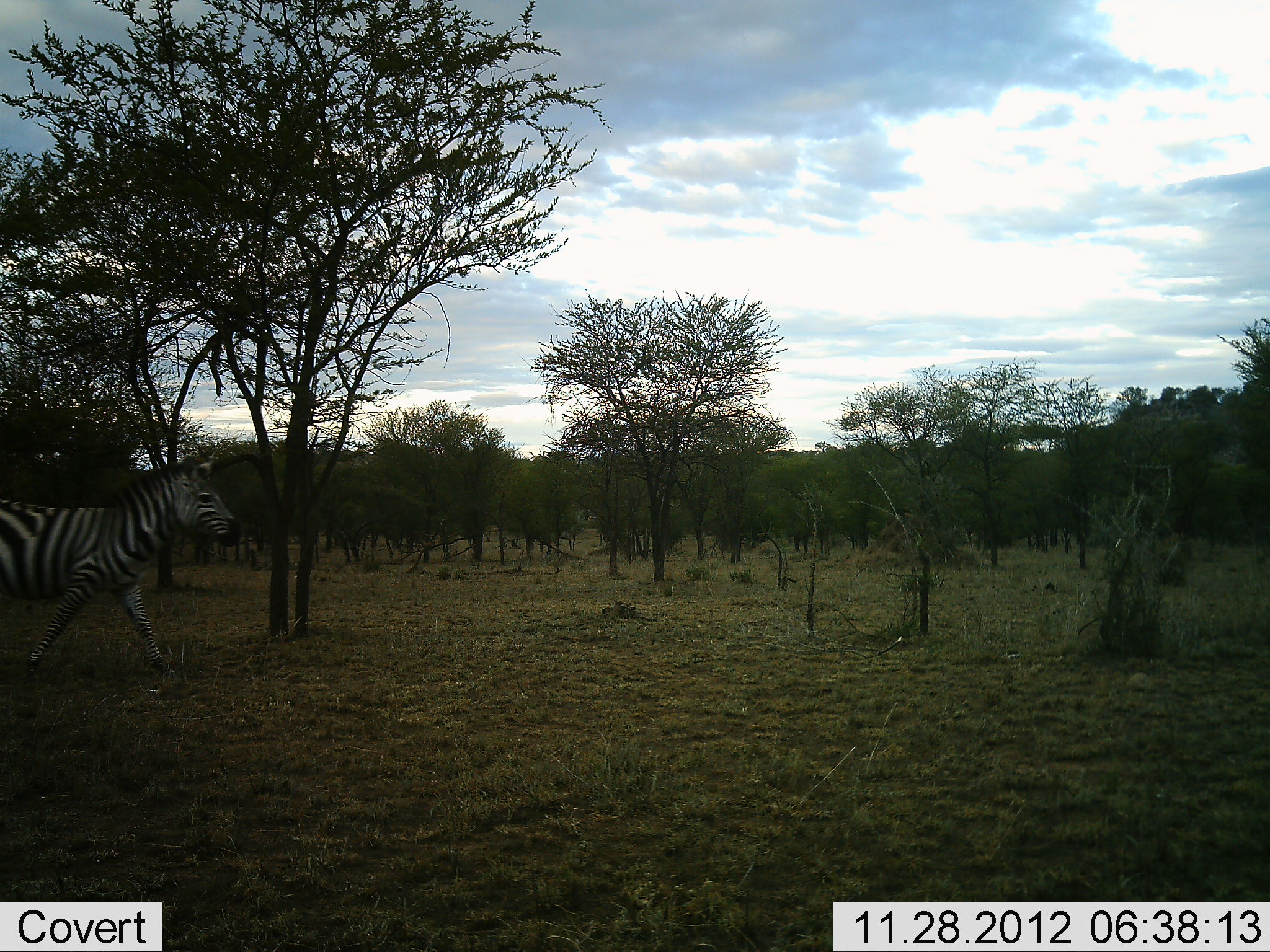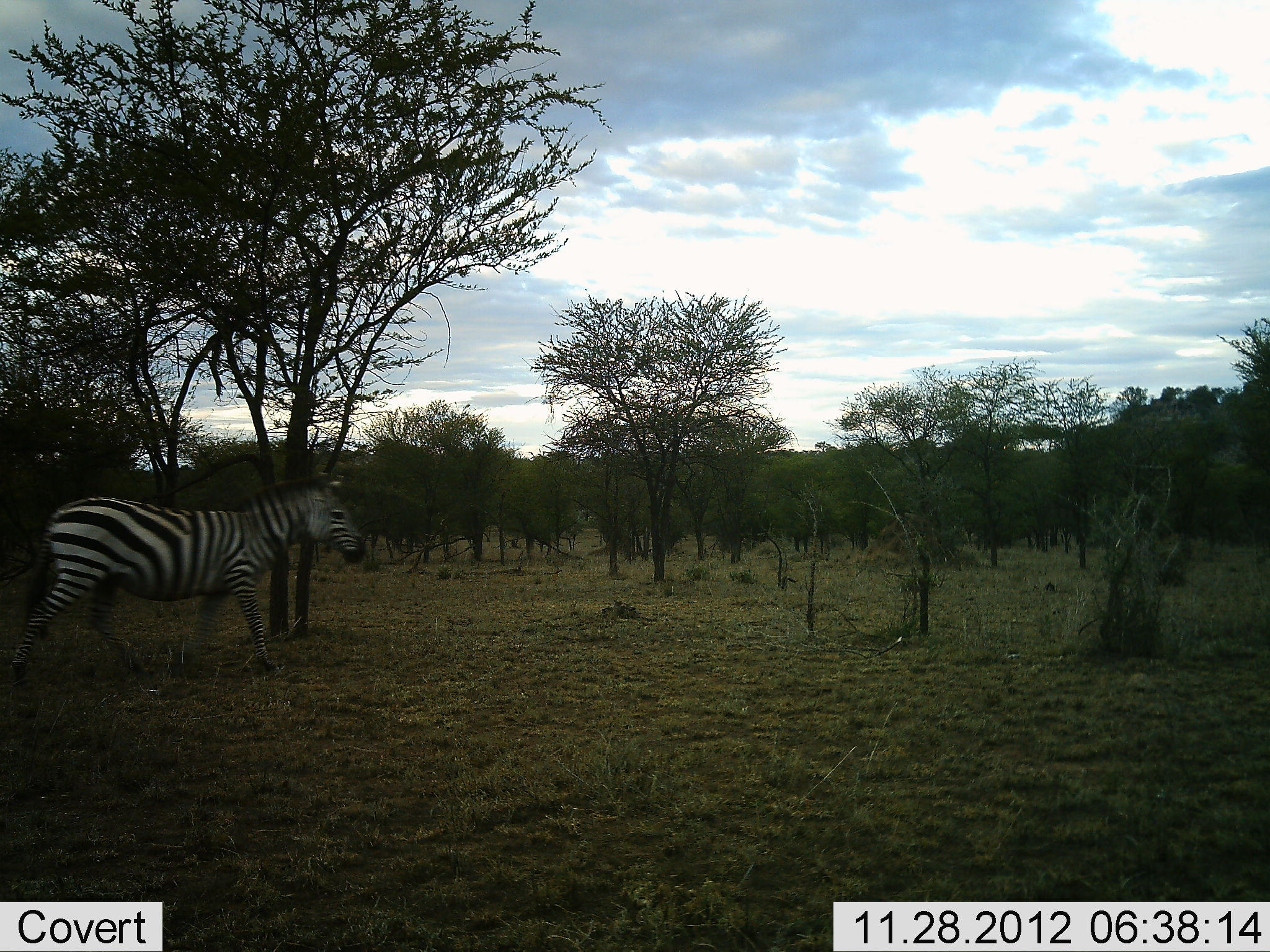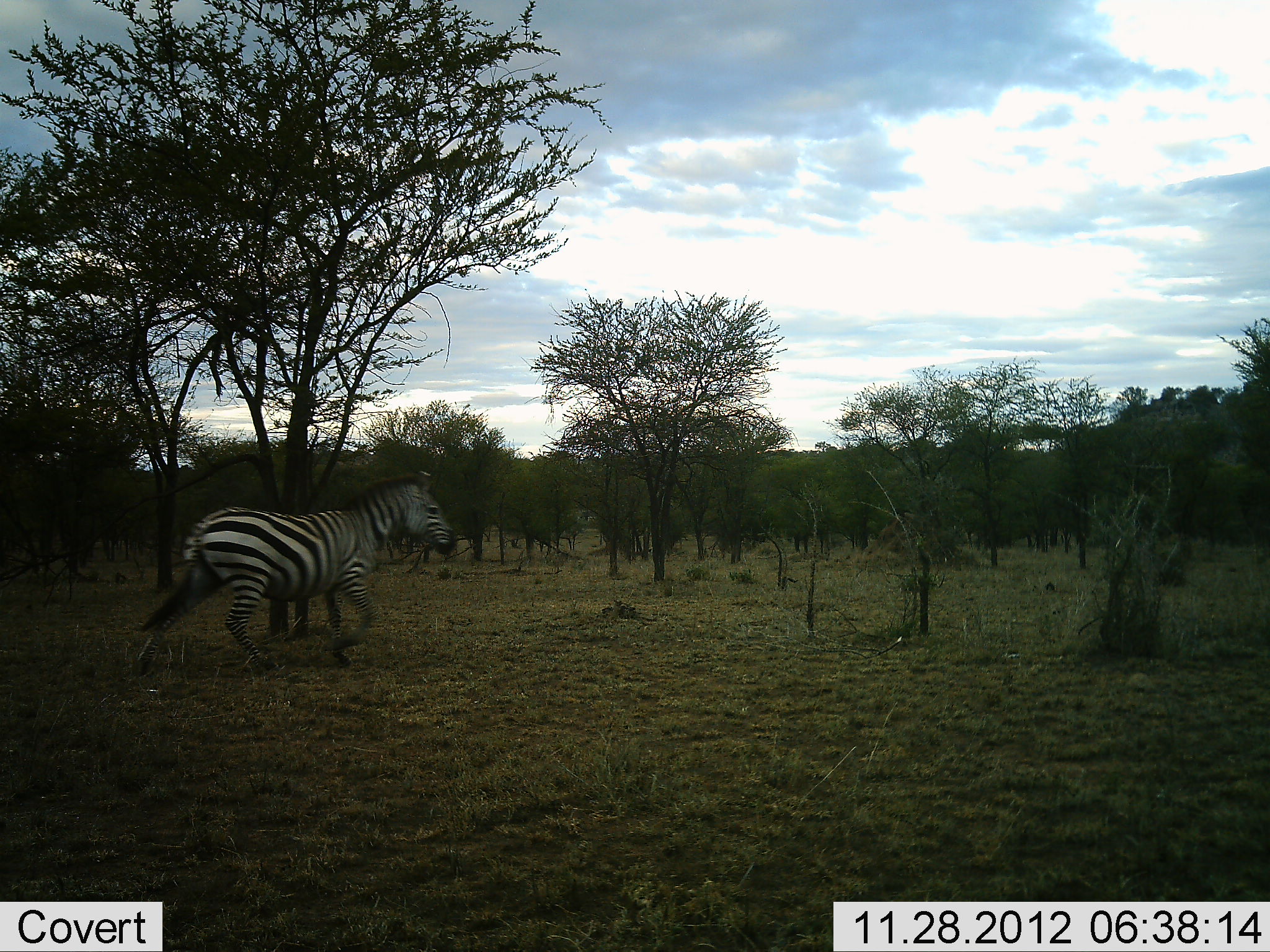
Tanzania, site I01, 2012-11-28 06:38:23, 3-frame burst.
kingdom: Animalia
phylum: Chordata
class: Mammalia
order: Perissodactyla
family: Equidae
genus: Equus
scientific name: Equus quagga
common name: plains zebra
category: zebra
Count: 1.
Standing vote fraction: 5%.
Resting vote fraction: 0%.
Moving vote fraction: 100%.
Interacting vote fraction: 0%.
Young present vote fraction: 0%.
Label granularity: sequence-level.